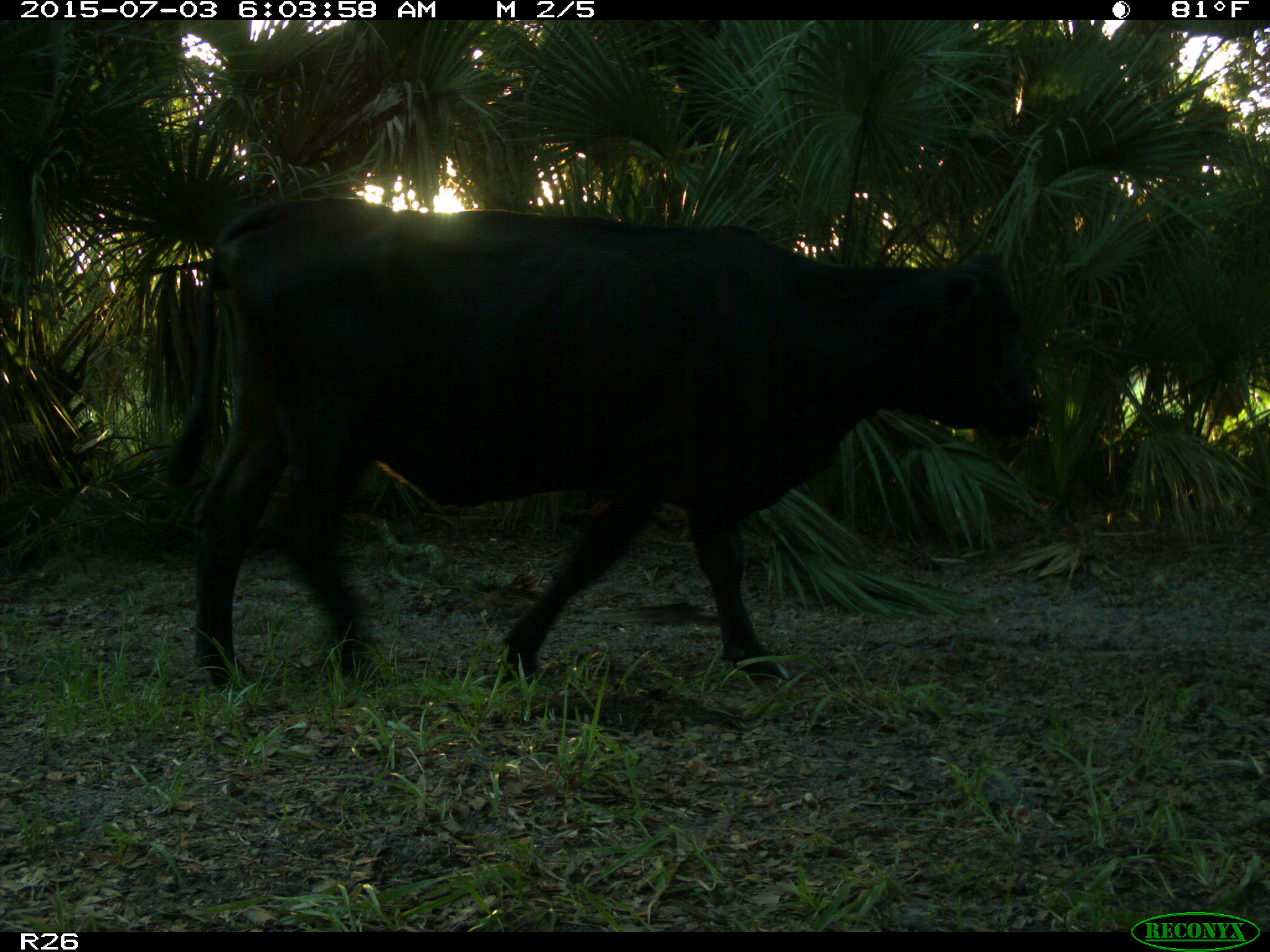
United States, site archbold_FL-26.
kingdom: Animalia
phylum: Chordata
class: Mammalia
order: Artiodactyla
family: Bovidae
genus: Bos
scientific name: Bos taurus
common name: domestic cow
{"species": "Bos taurus (domestic cow)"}